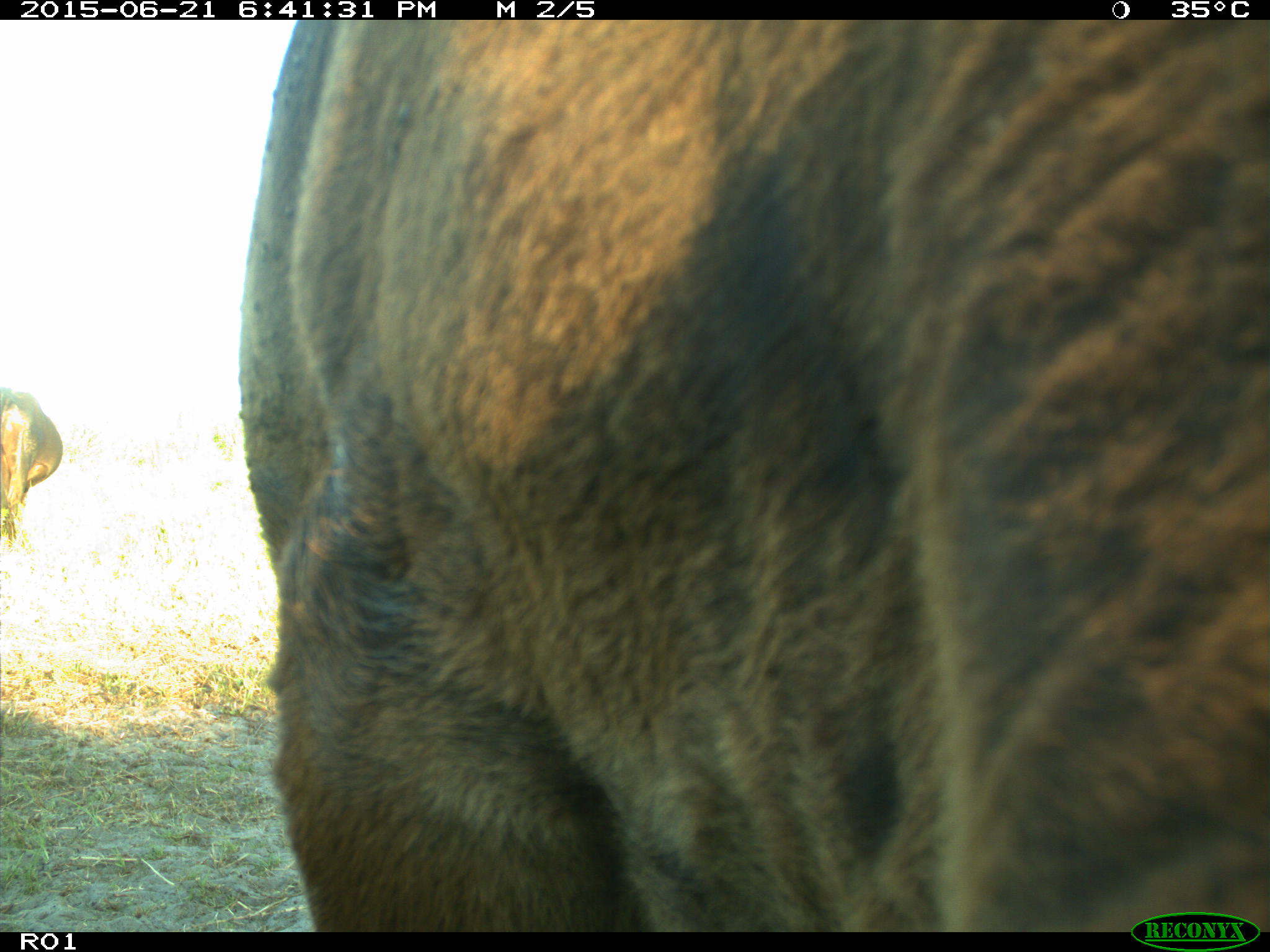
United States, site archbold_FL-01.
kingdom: Animalia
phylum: Chordata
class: Mammalia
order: Artiodactyla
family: Bovidae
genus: Bos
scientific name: Bos taurus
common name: domestic cow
Bos taurus (domestic cow).